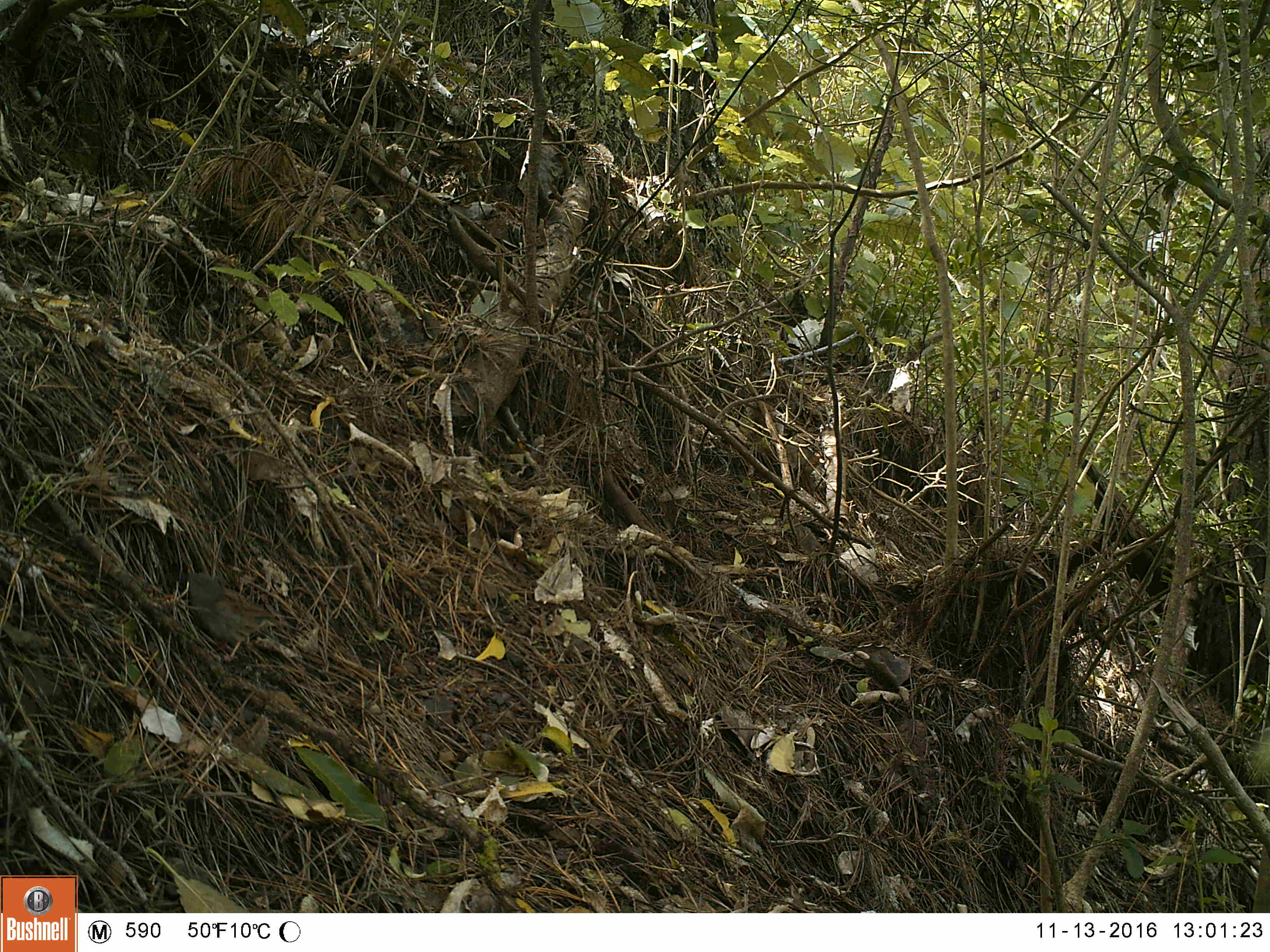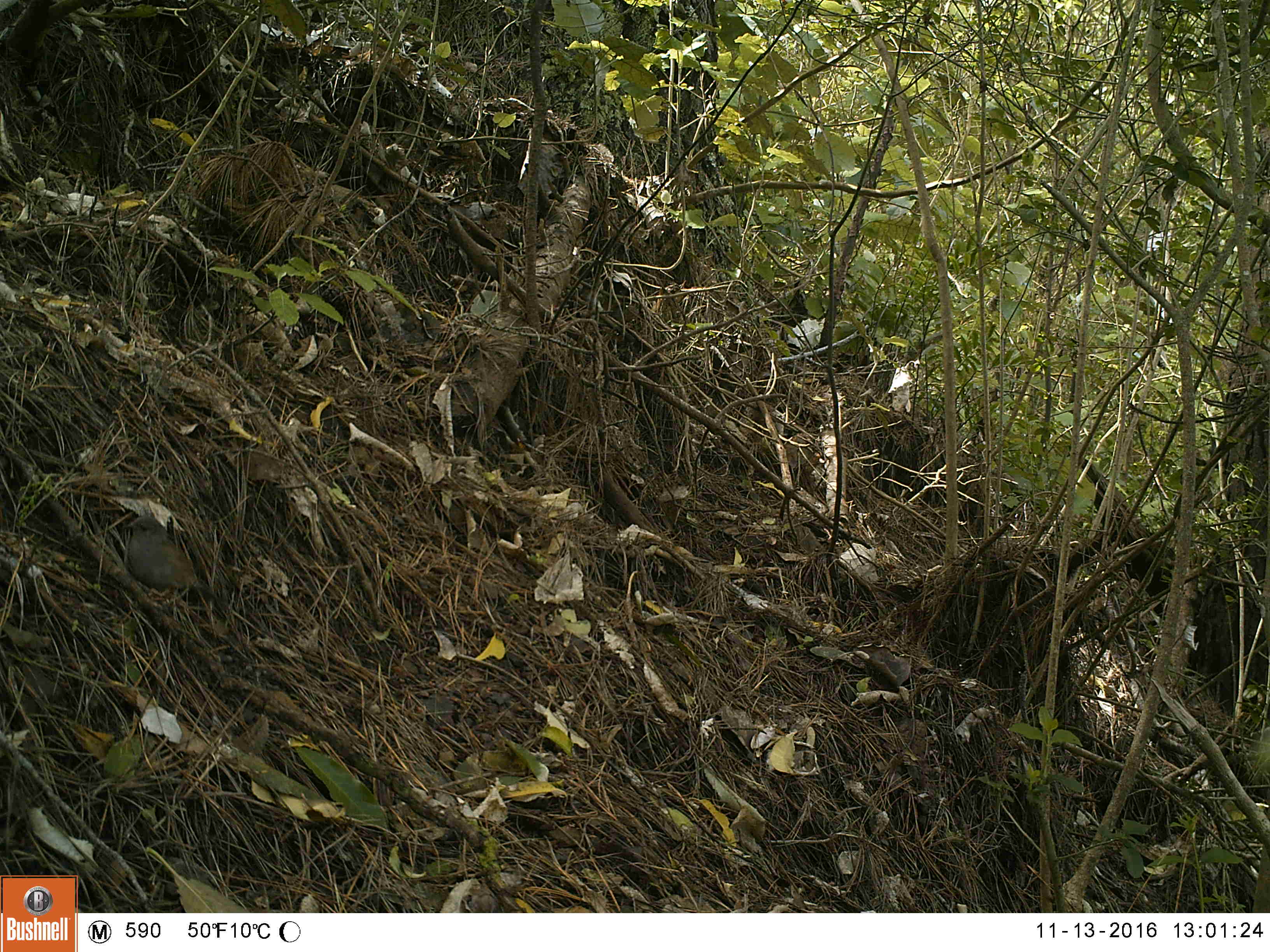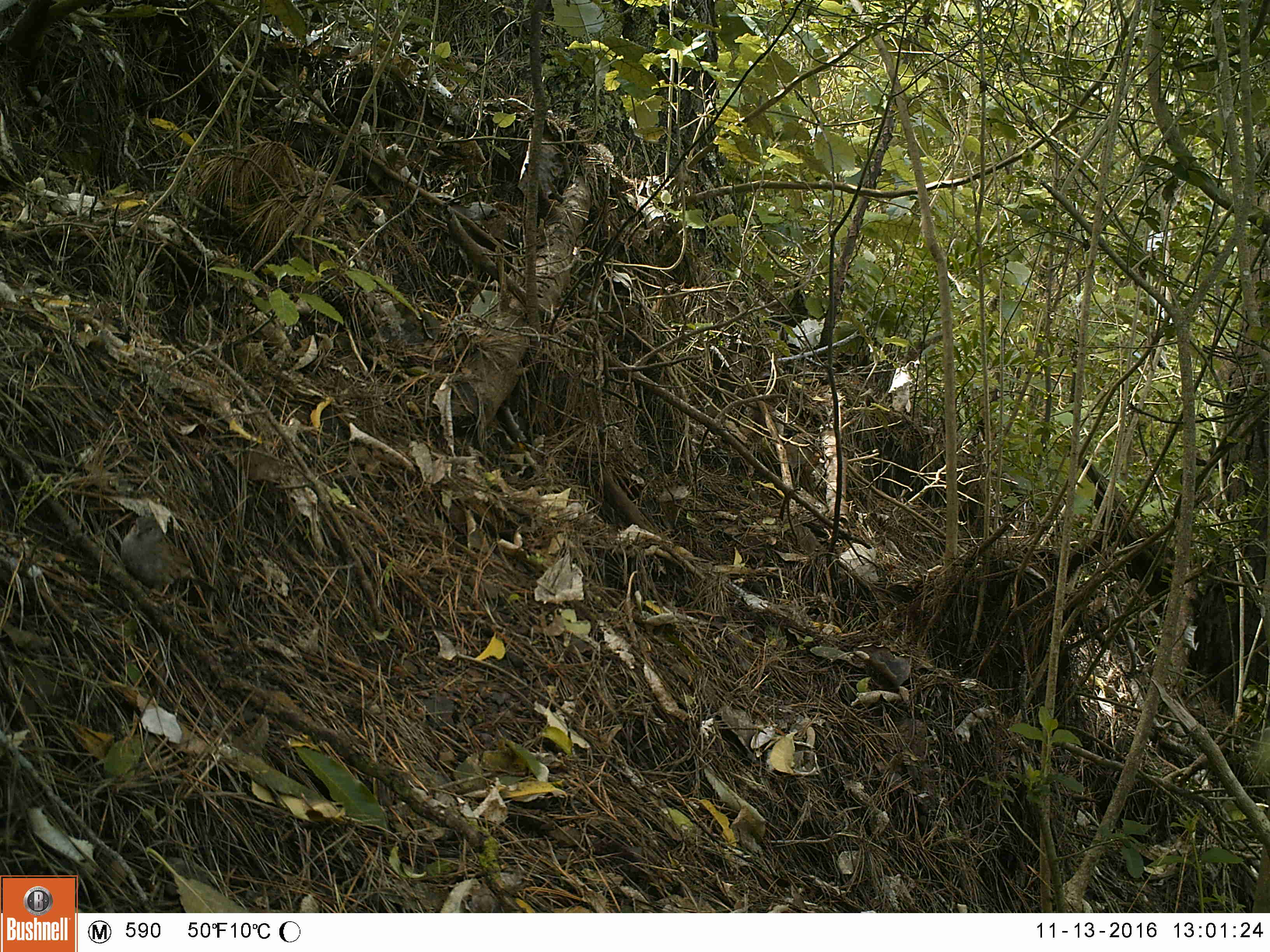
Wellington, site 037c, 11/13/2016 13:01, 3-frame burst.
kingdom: Animalia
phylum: Chordata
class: Aves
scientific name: Aves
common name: bird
Bird (Aves).